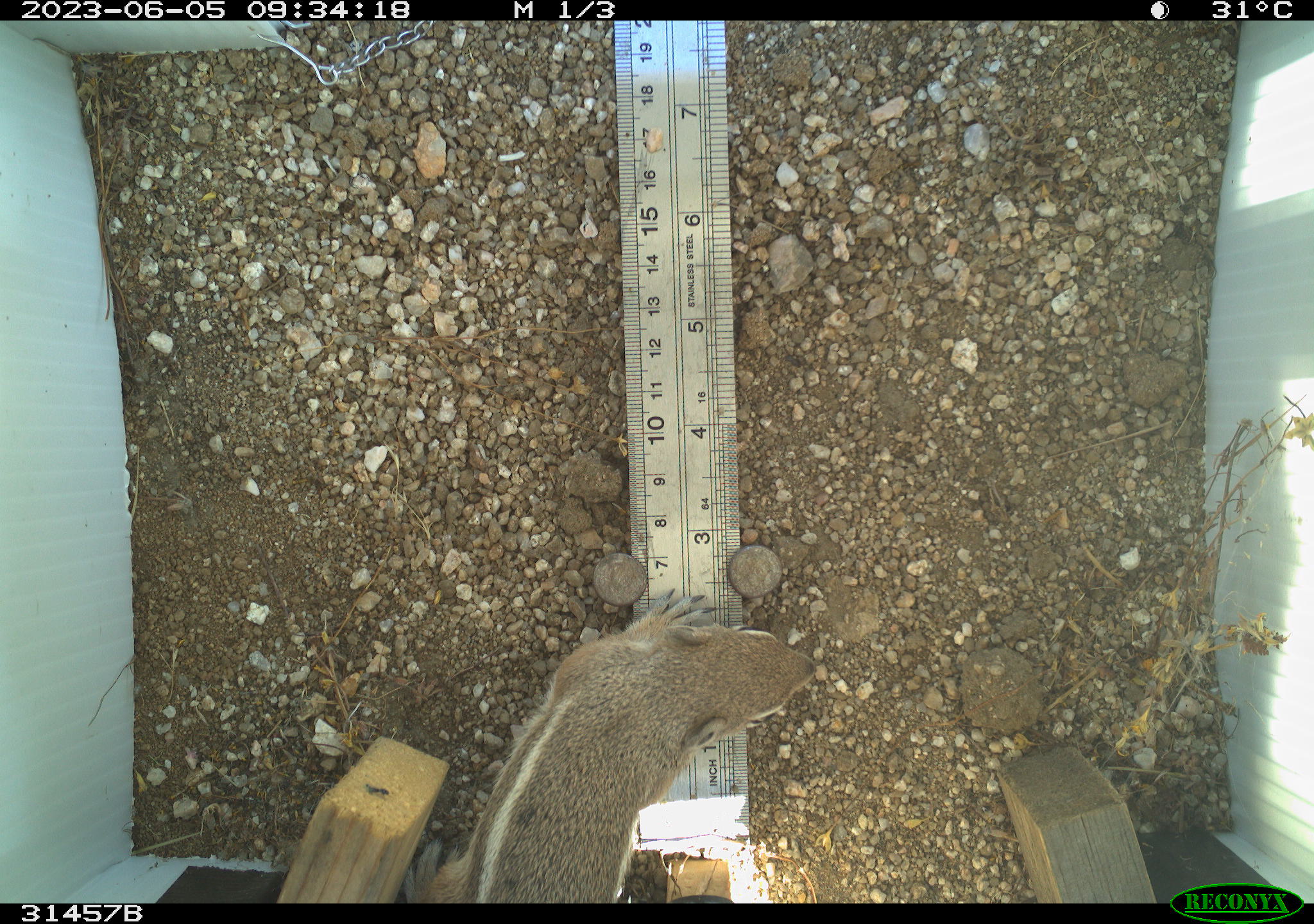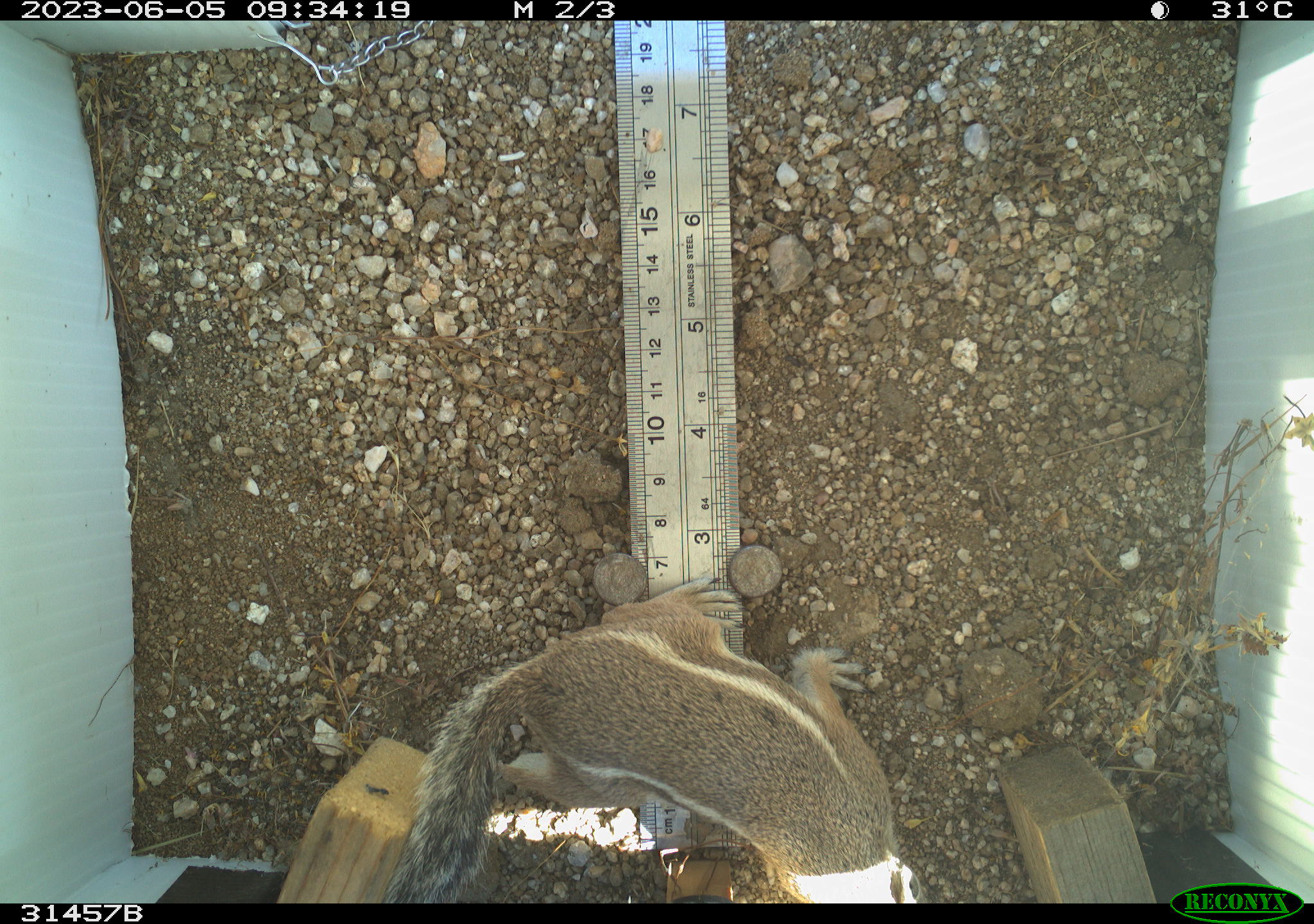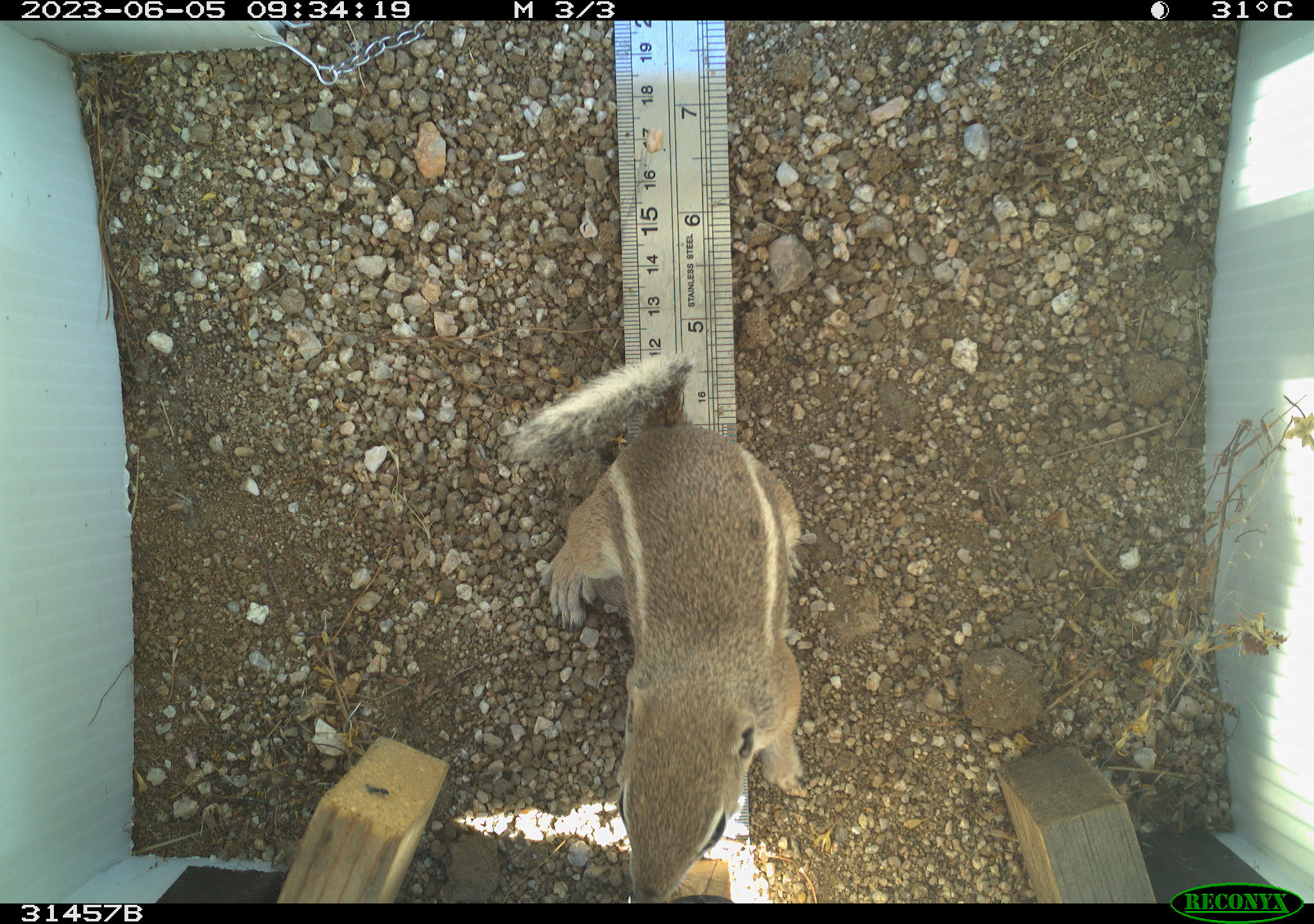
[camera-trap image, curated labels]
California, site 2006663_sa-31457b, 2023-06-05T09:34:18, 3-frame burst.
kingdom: Animalia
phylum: Chordata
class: Mammalia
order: Rodentia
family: Sciuridae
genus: Ammospermophilus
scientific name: Ammospermophilus leucurus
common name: white-tailed antelope squirrel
White-tailed antelope squirrel (Ammospermophilus leucurus).